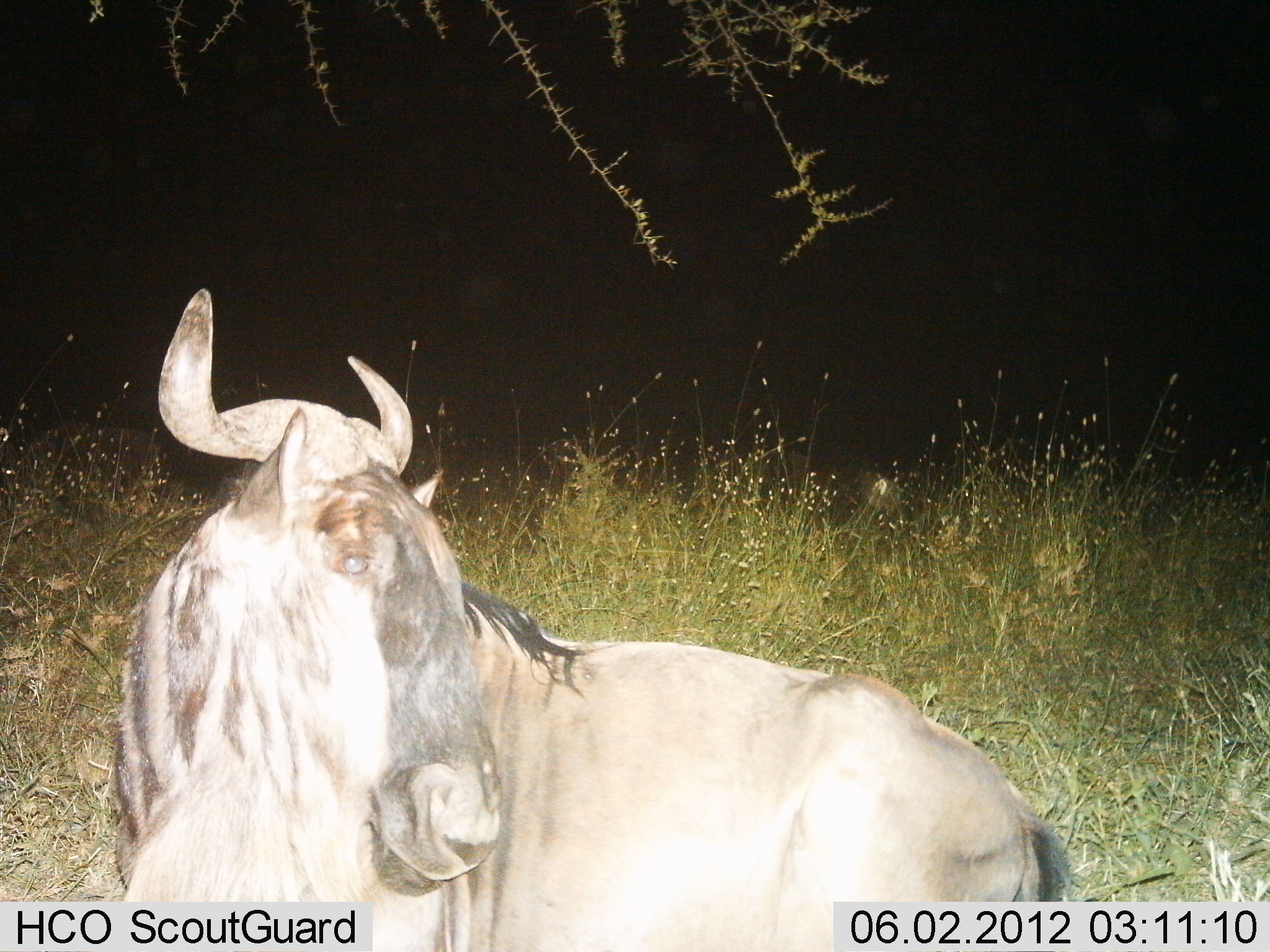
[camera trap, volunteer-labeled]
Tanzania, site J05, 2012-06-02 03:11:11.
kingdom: Animalia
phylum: Chordata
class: Mammalia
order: Artiodactyla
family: Bovidae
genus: Connochaetes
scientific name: Connochaetes taurinus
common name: blue wildebeest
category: wildebeest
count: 1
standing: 10%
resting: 100%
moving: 0%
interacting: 0%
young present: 0%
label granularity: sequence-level